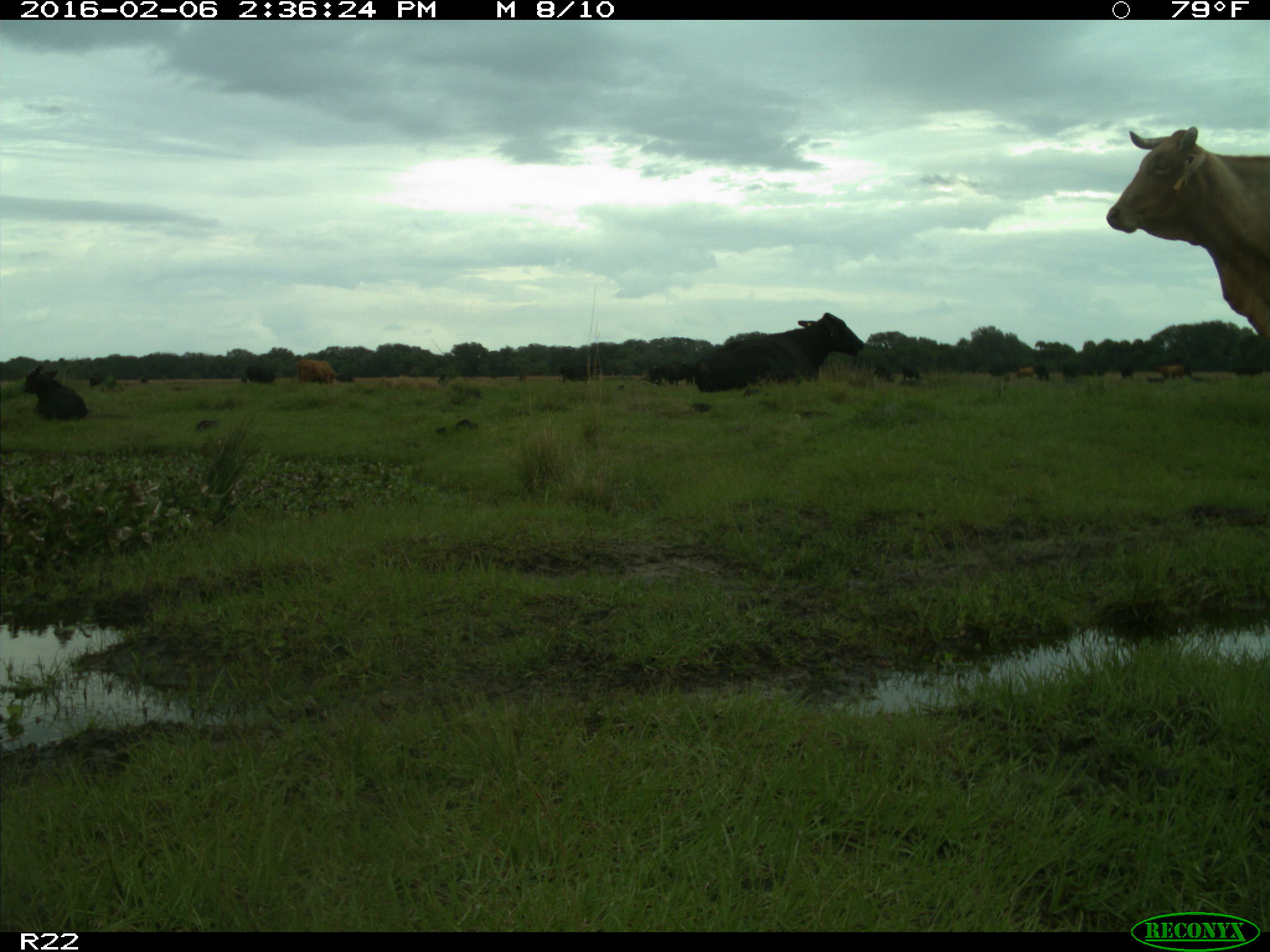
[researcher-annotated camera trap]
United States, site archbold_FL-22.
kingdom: Animalia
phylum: Chordata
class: Mammalia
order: Artiodactyla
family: Bovidae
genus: Bos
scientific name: Bos taurus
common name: domestic cow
Bos taurus (domestic cow).